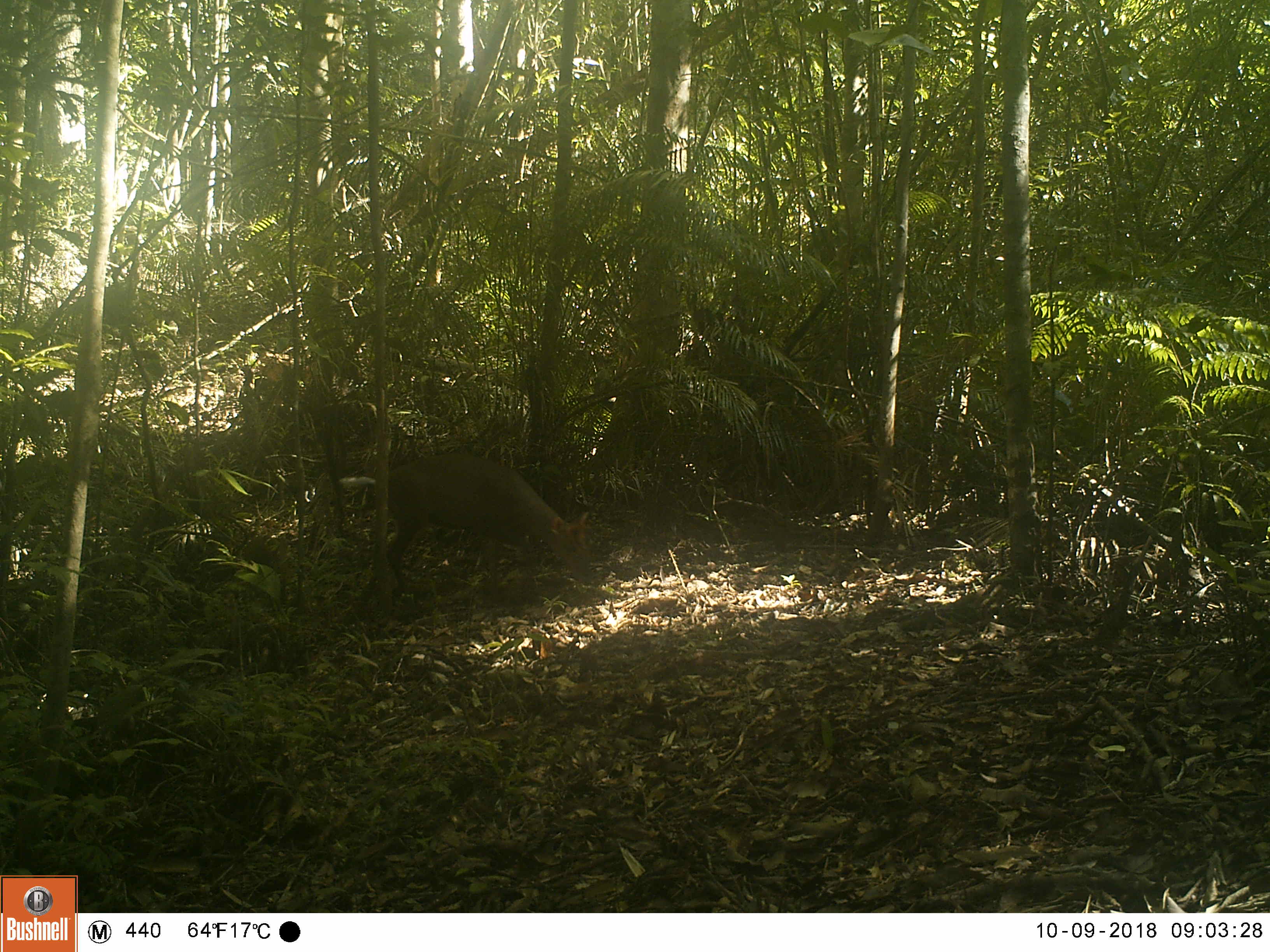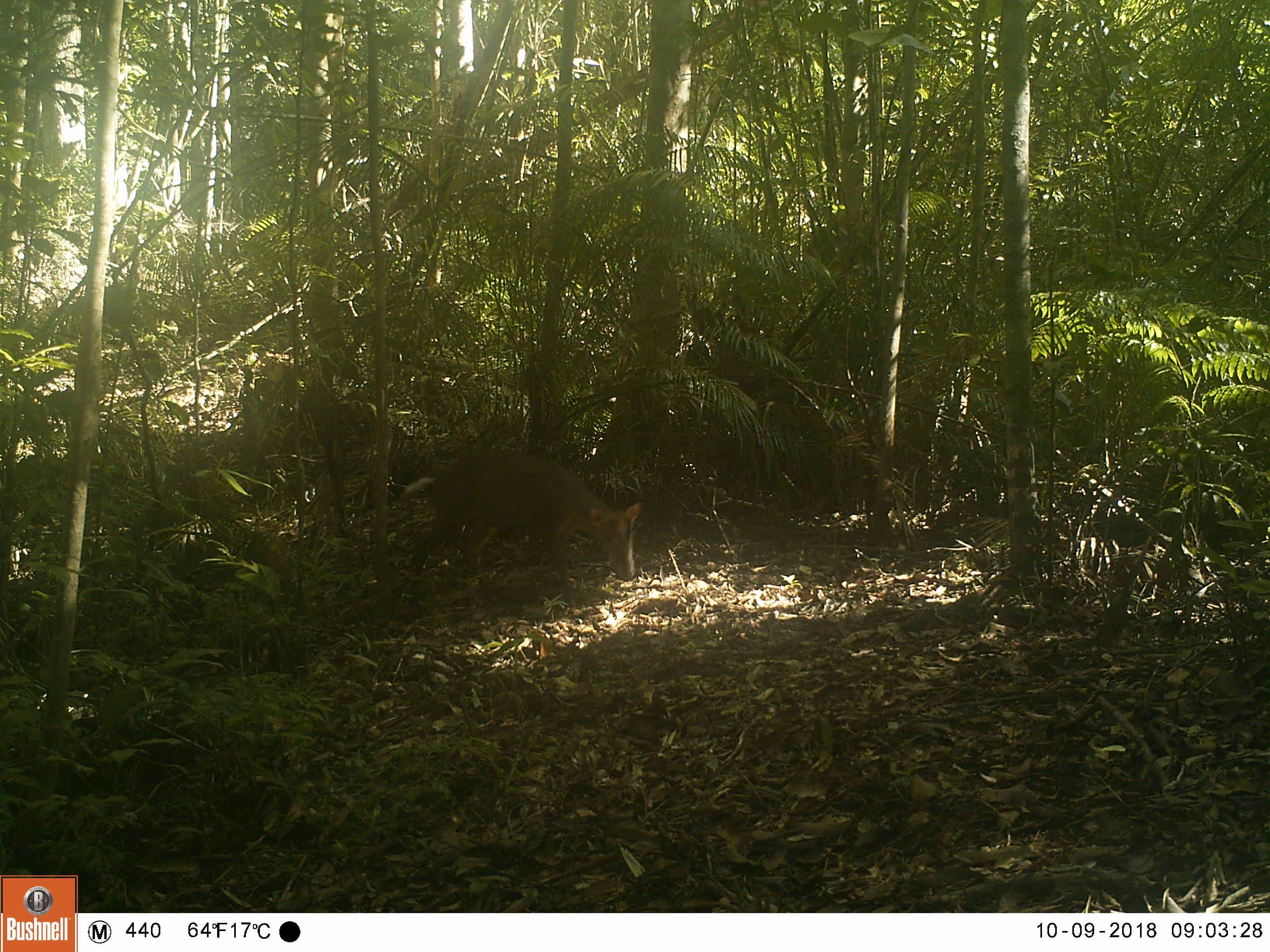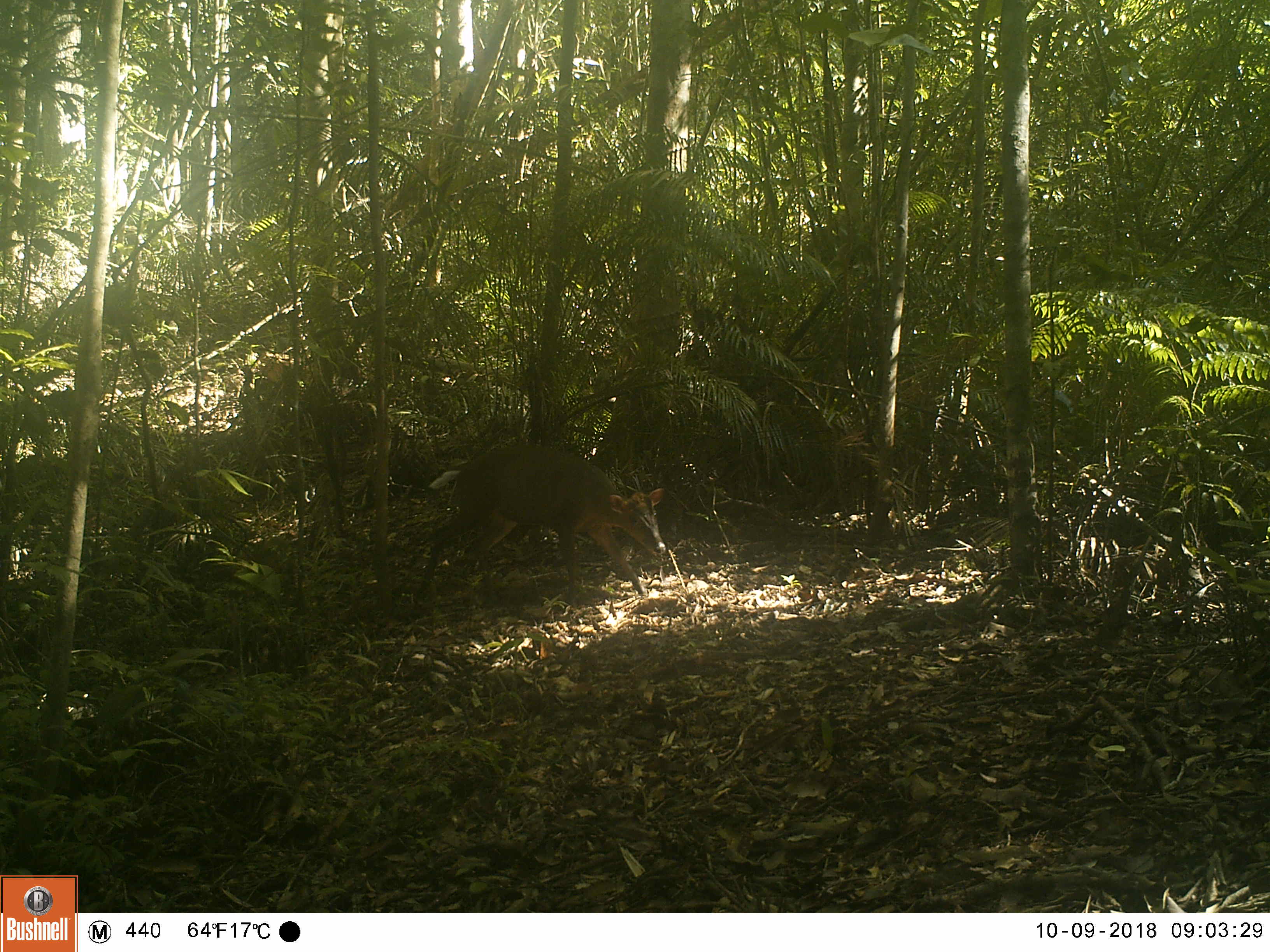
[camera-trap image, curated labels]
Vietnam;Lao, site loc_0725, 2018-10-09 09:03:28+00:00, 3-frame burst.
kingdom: Animalia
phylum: Chordata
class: Mammalia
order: Artiodactyla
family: Cervidae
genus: Muntiacus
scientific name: Muntiacus rooseveltorum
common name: roosevelt's muntjac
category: roosevelts muntjac group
Roosevelts muntjac group (roosevelt's muntjac) (Muntiacus rooseveltorum). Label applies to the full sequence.